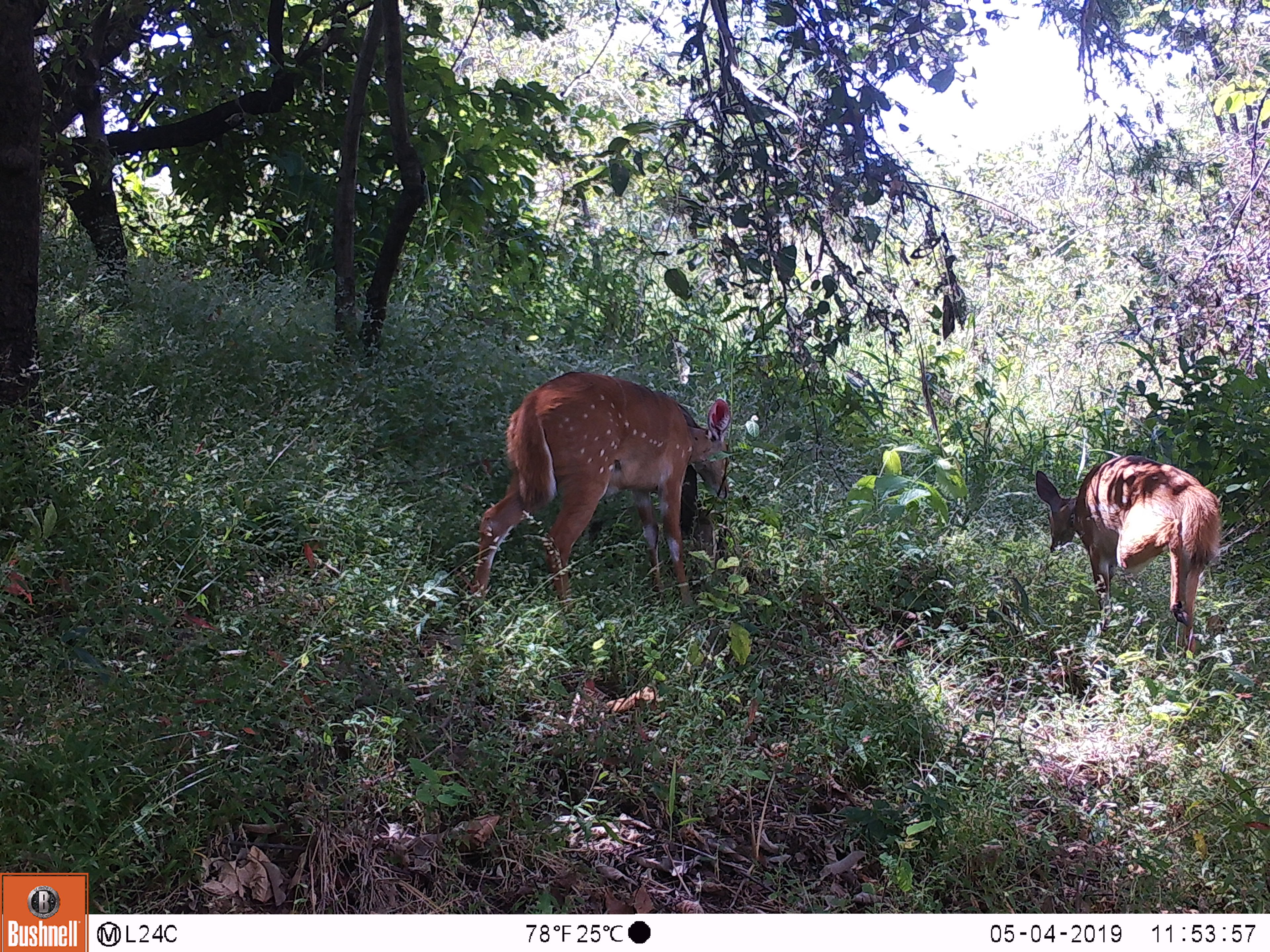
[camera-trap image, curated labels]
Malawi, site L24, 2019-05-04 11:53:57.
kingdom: Animalia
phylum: Chordata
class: Mammalia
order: Artiodactyla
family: Bovidae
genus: Tragelaphus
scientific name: Tragelaphus sylvaticus sylvaticus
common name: cape bushbuck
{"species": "cape bushbuck (Tragelaphus sylvaticus sylvaticus)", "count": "2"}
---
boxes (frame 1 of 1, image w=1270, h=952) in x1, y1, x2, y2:
cape bushbuck: 442, 365, 742, 630; 1020, 446, 1222, 670